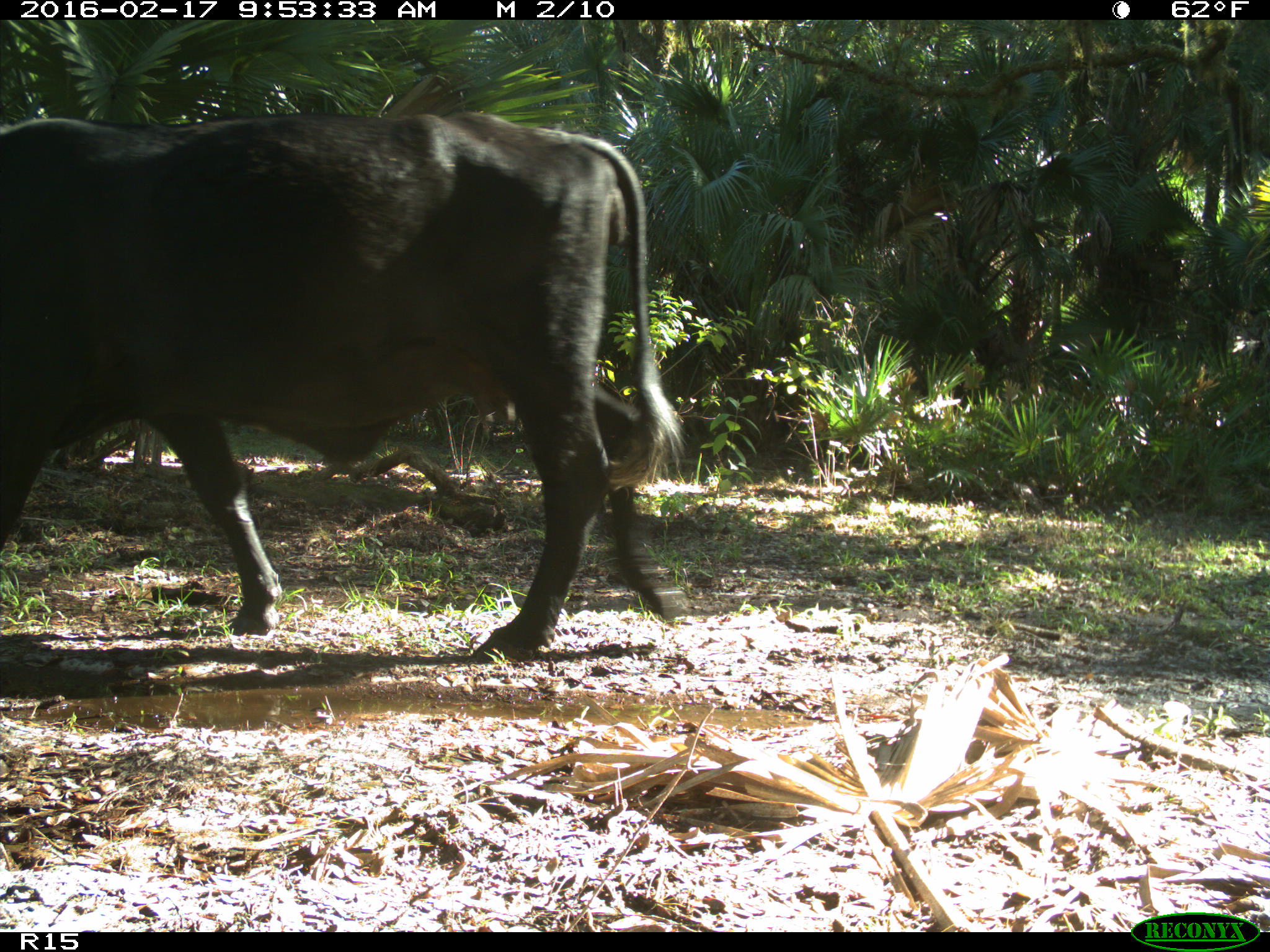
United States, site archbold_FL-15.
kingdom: Animalia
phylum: Chordata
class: Mammalia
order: Artiodactyla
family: Bovidae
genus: Bos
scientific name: Bos taurus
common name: domestic cow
Bos taurus (domestic cow).